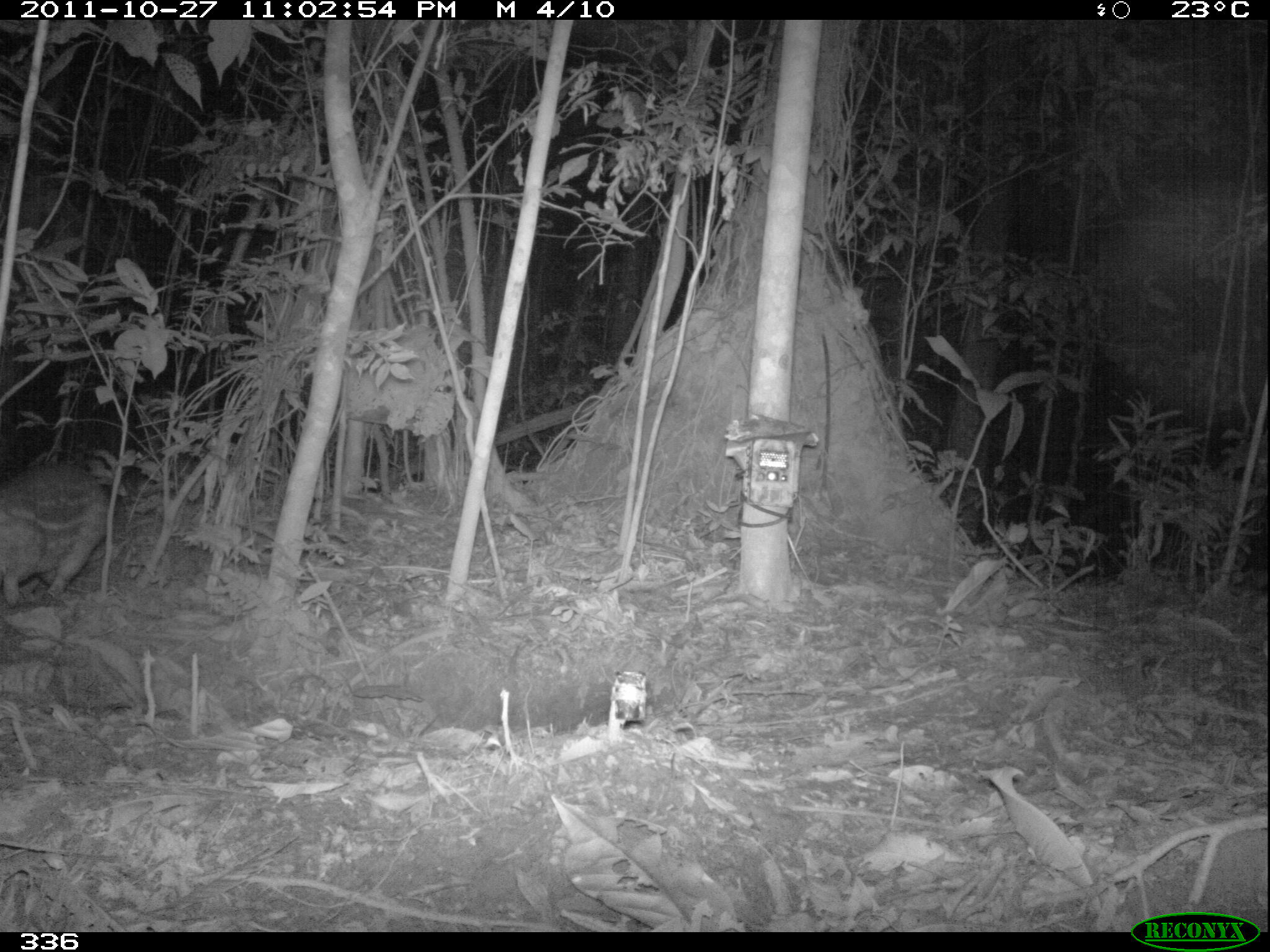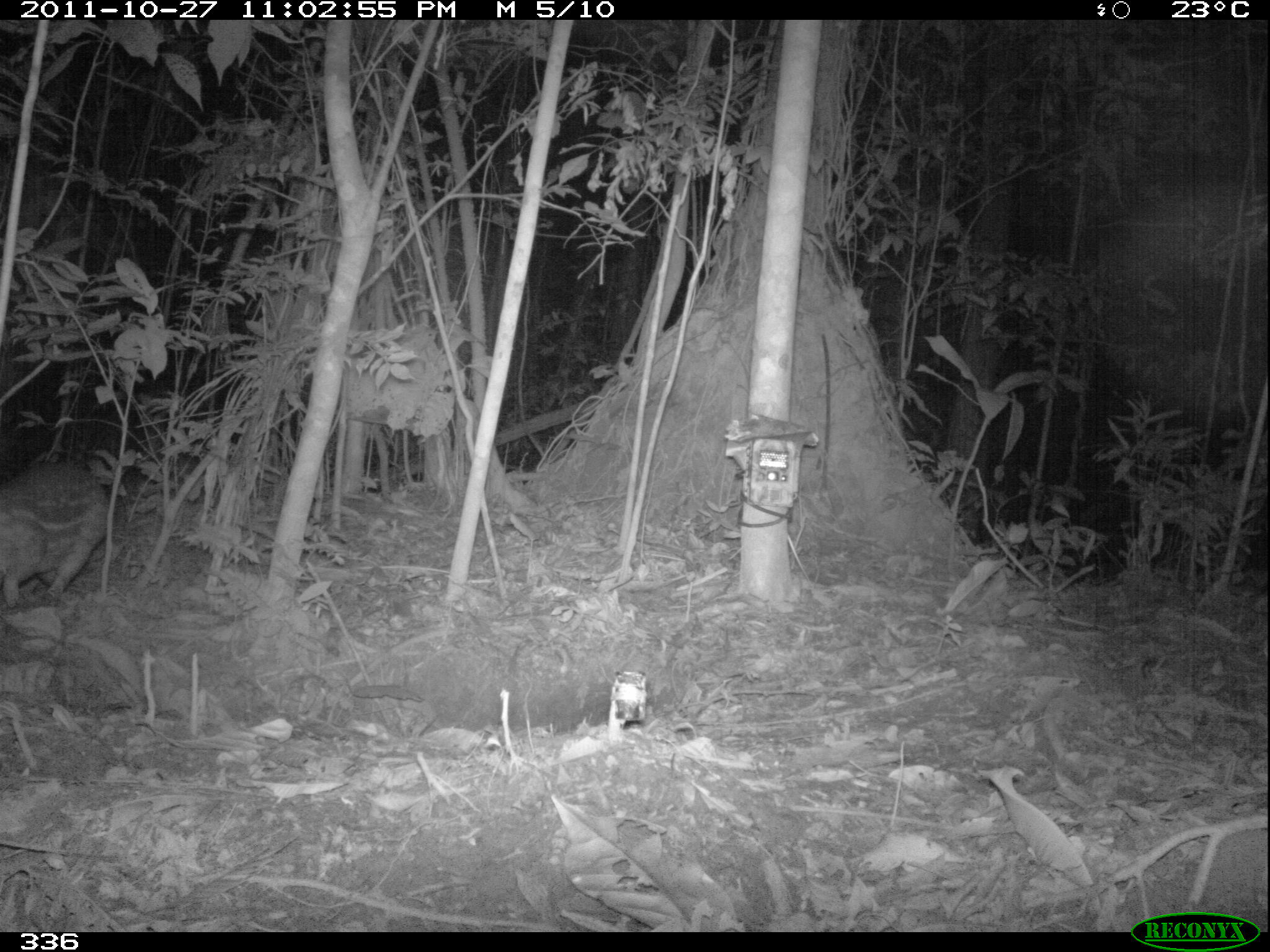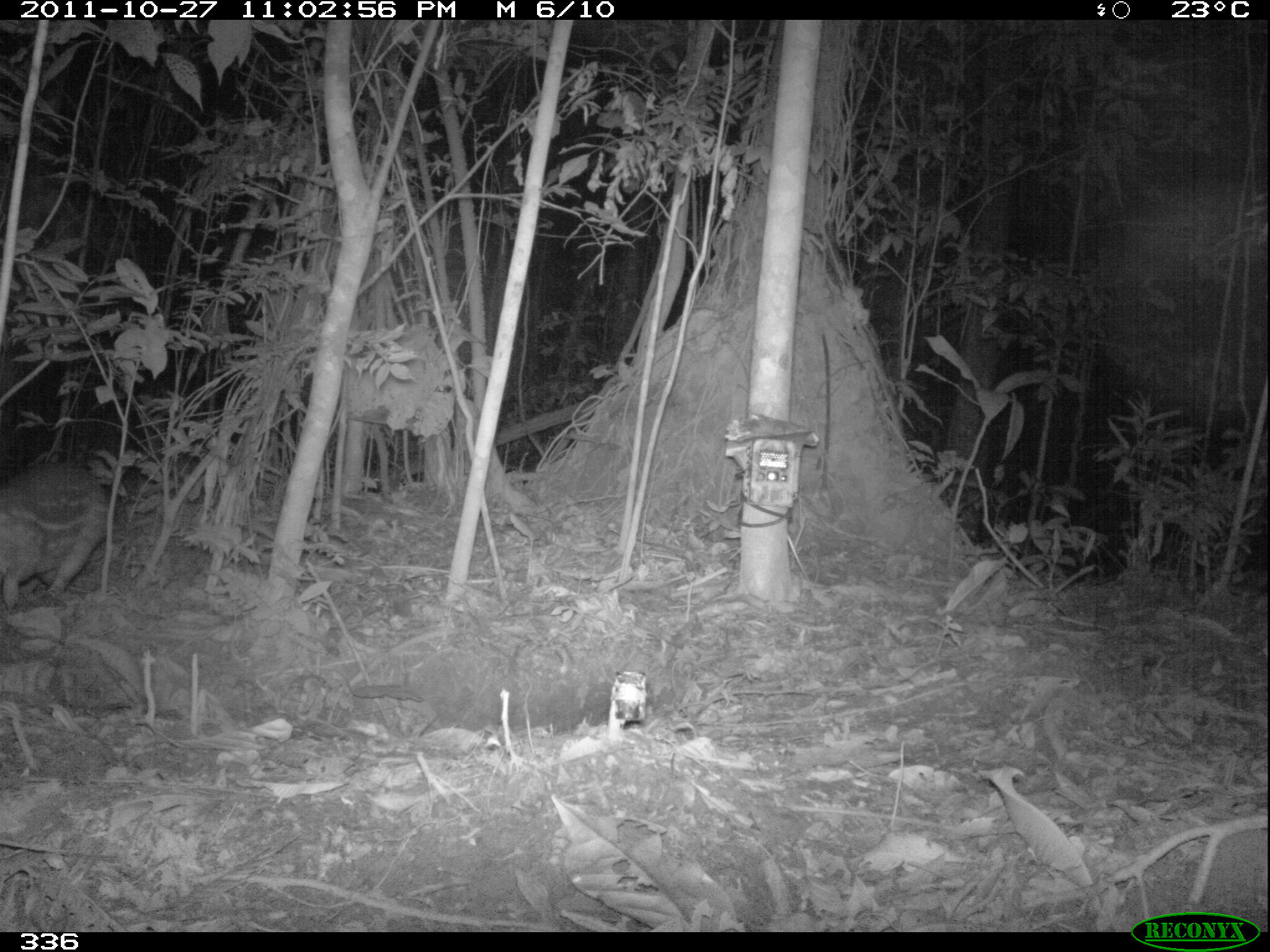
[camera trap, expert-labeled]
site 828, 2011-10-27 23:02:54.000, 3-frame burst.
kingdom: Animalia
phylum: Chordata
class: Mammalia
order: Rodentia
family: Cuniculidae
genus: Cuniculus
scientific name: Cuniculus paca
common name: spotted paca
Cuniculus paca (spotted paca).